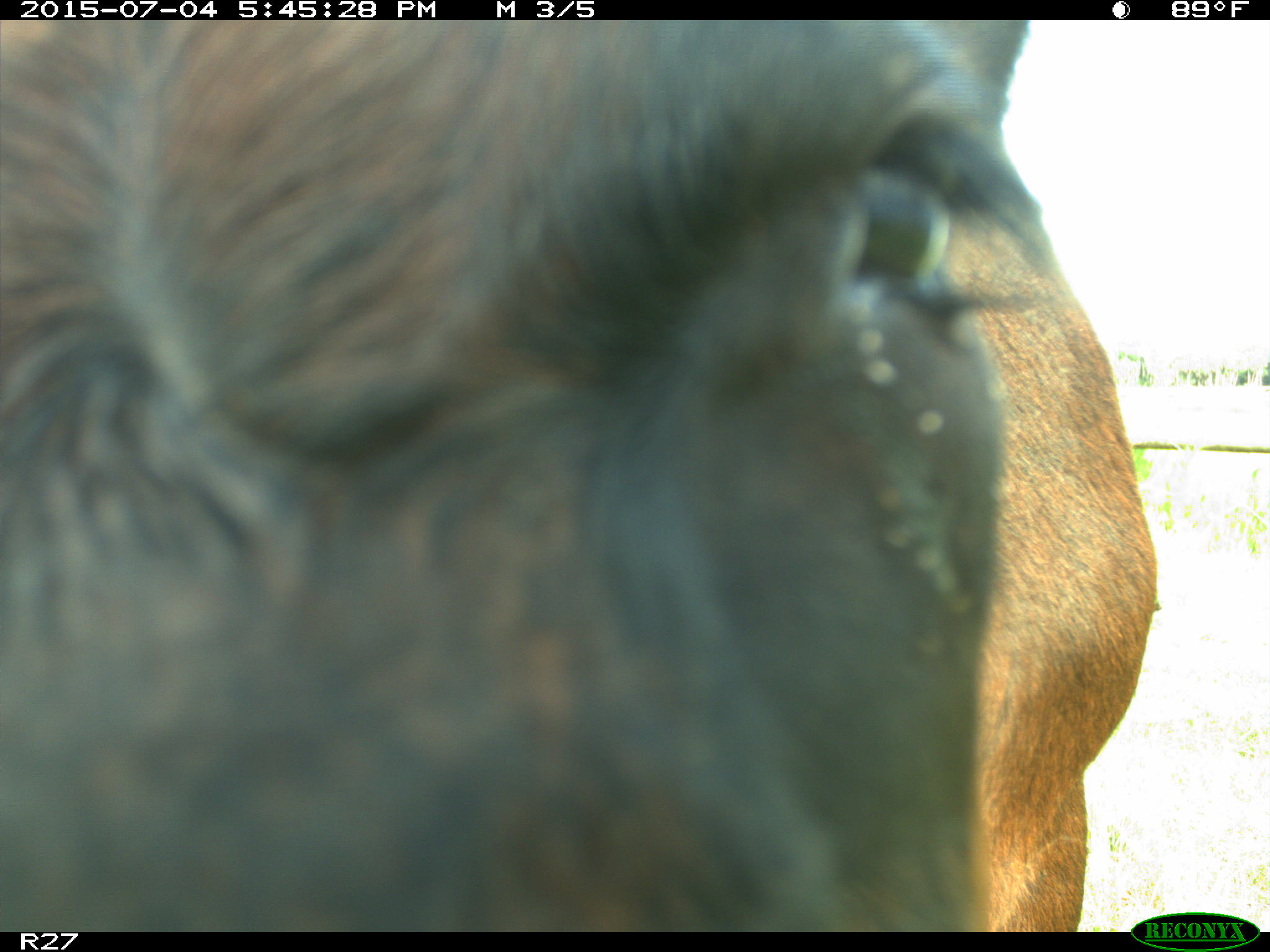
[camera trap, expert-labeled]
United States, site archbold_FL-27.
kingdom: Animalia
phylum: Chordata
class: Mammalia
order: Artiodactyla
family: Bovidae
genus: Bos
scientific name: Bos taurus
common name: domestic cow